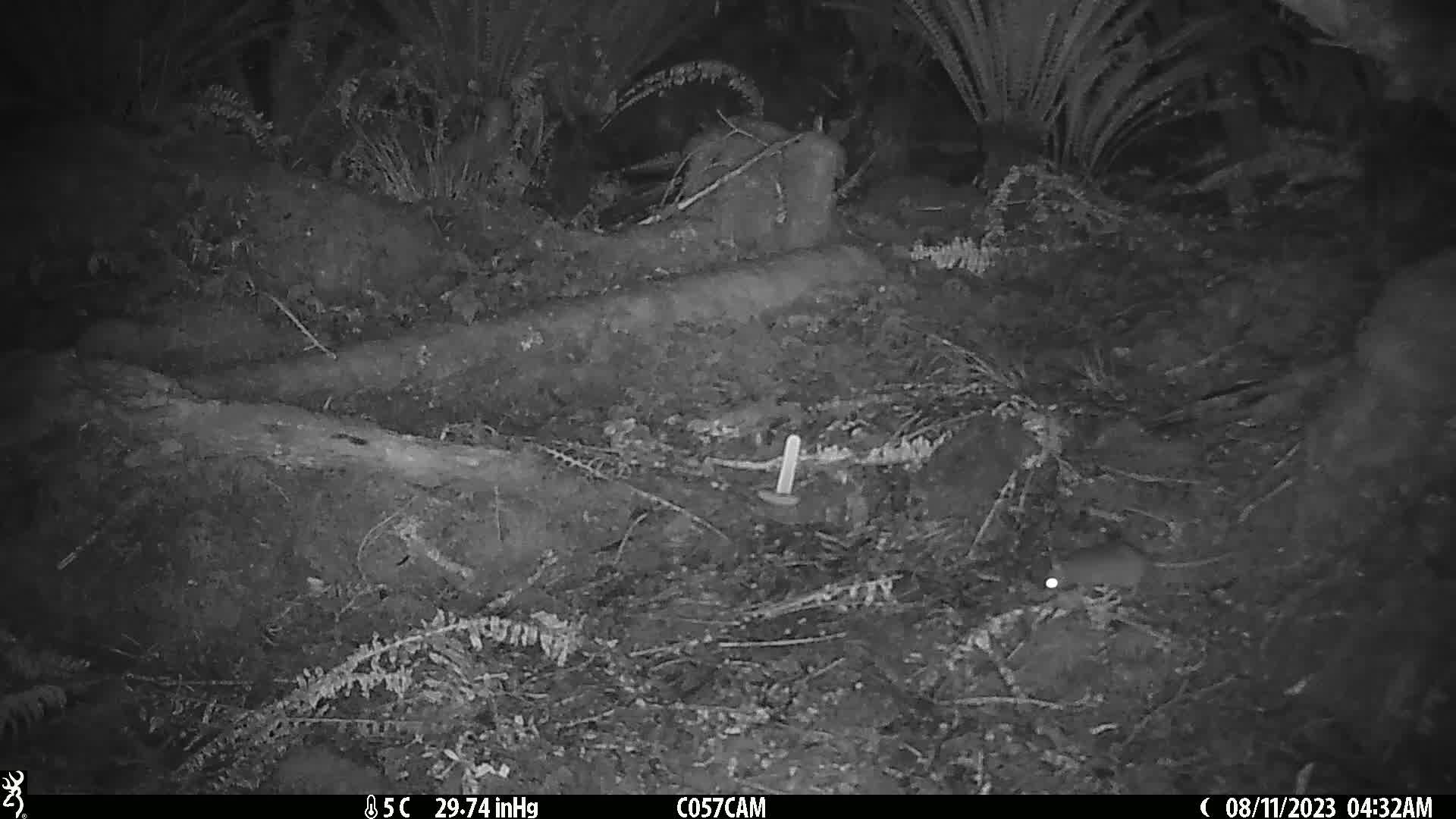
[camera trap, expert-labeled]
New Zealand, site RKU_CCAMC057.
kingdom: Animalia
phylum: Chordata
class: Mammalia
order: Rodentia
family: Muridae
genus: Rattus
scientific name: Rattus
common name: rat